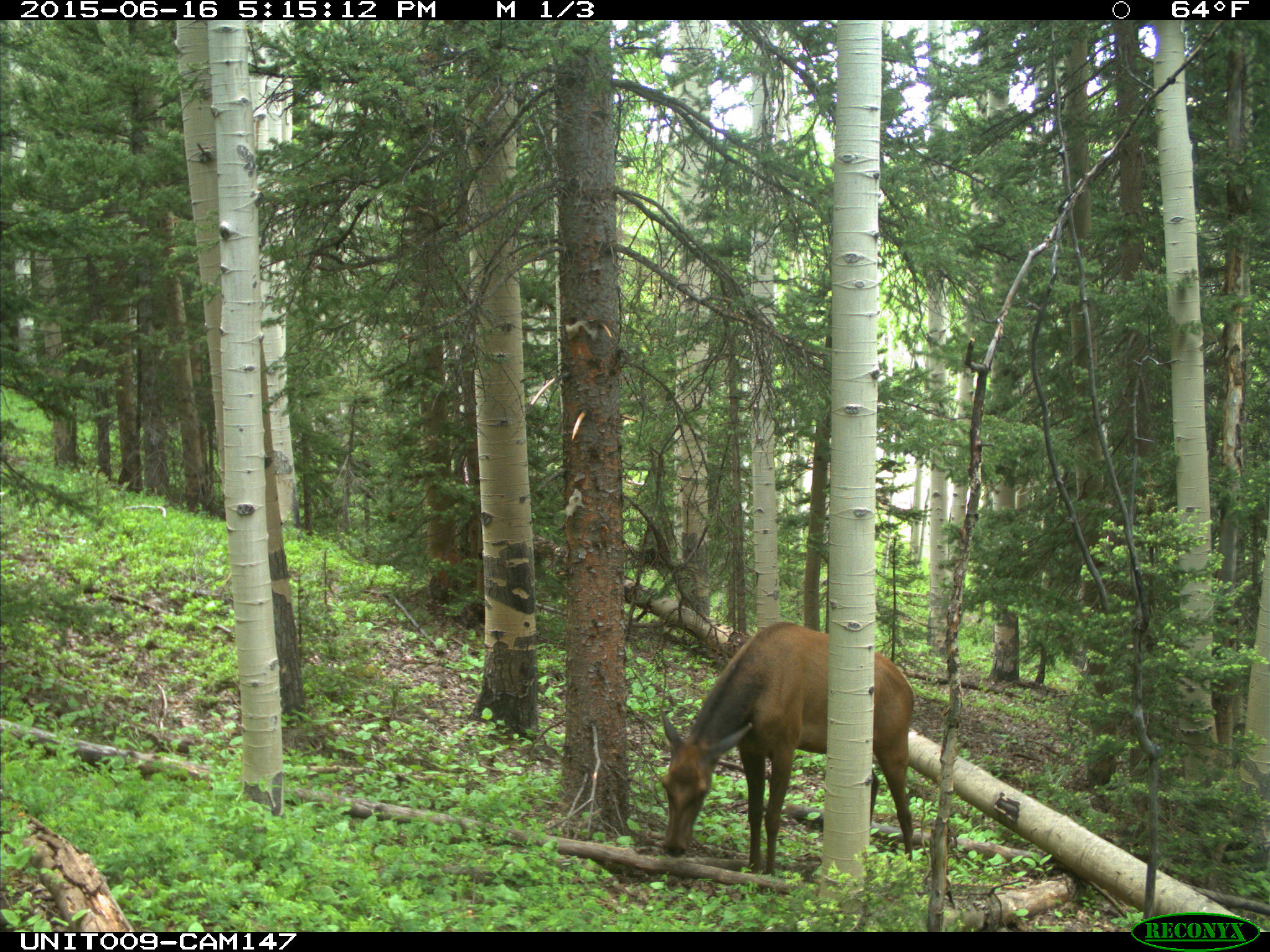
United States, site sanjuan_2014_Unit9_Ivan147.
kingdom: Animalia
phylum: Chordata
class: Mammalia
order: Artiodactyla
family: Cervidae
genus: Cervus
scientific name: Cervus elaphus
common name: red deer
Cervus elaphus (red deer).